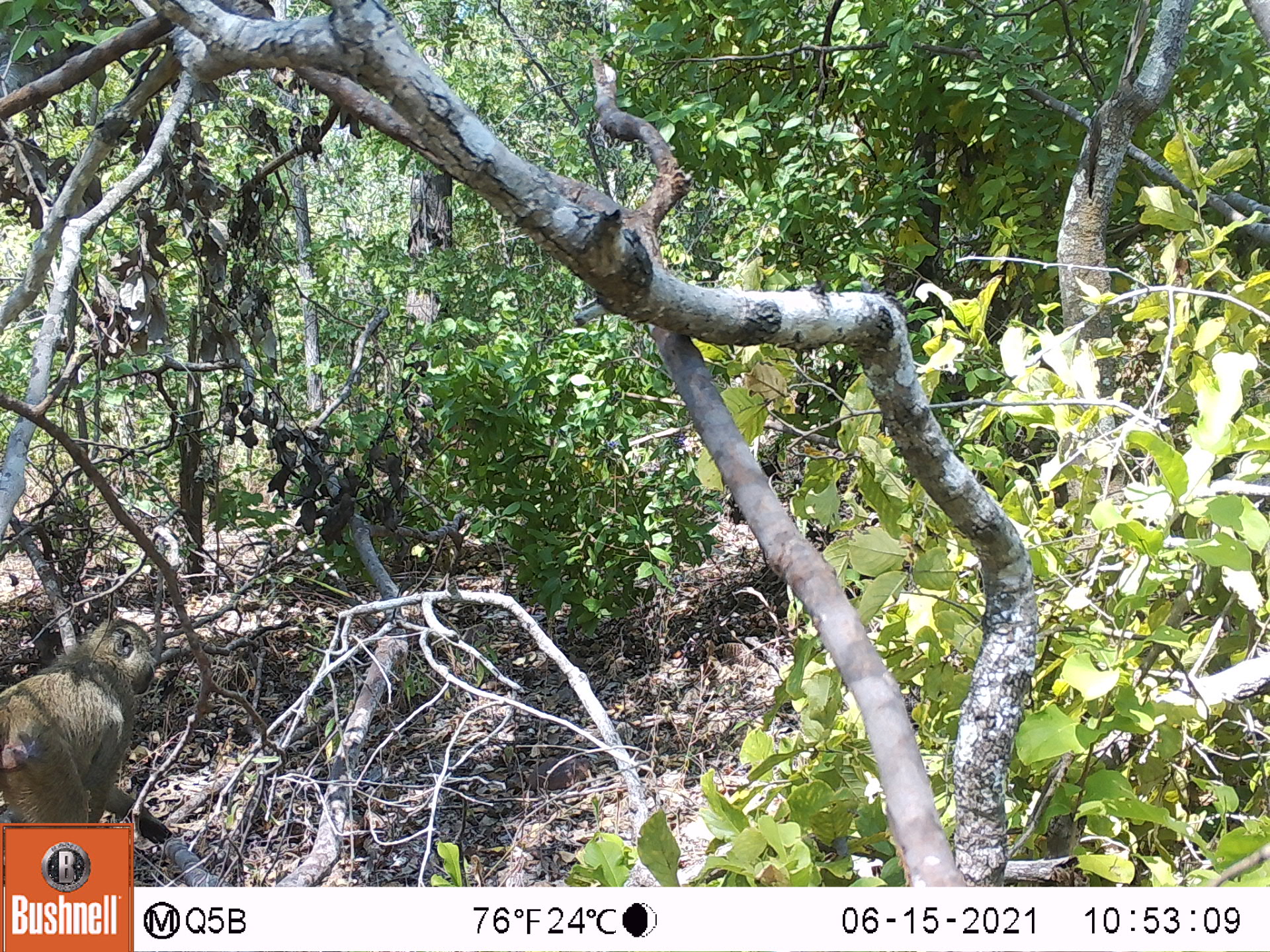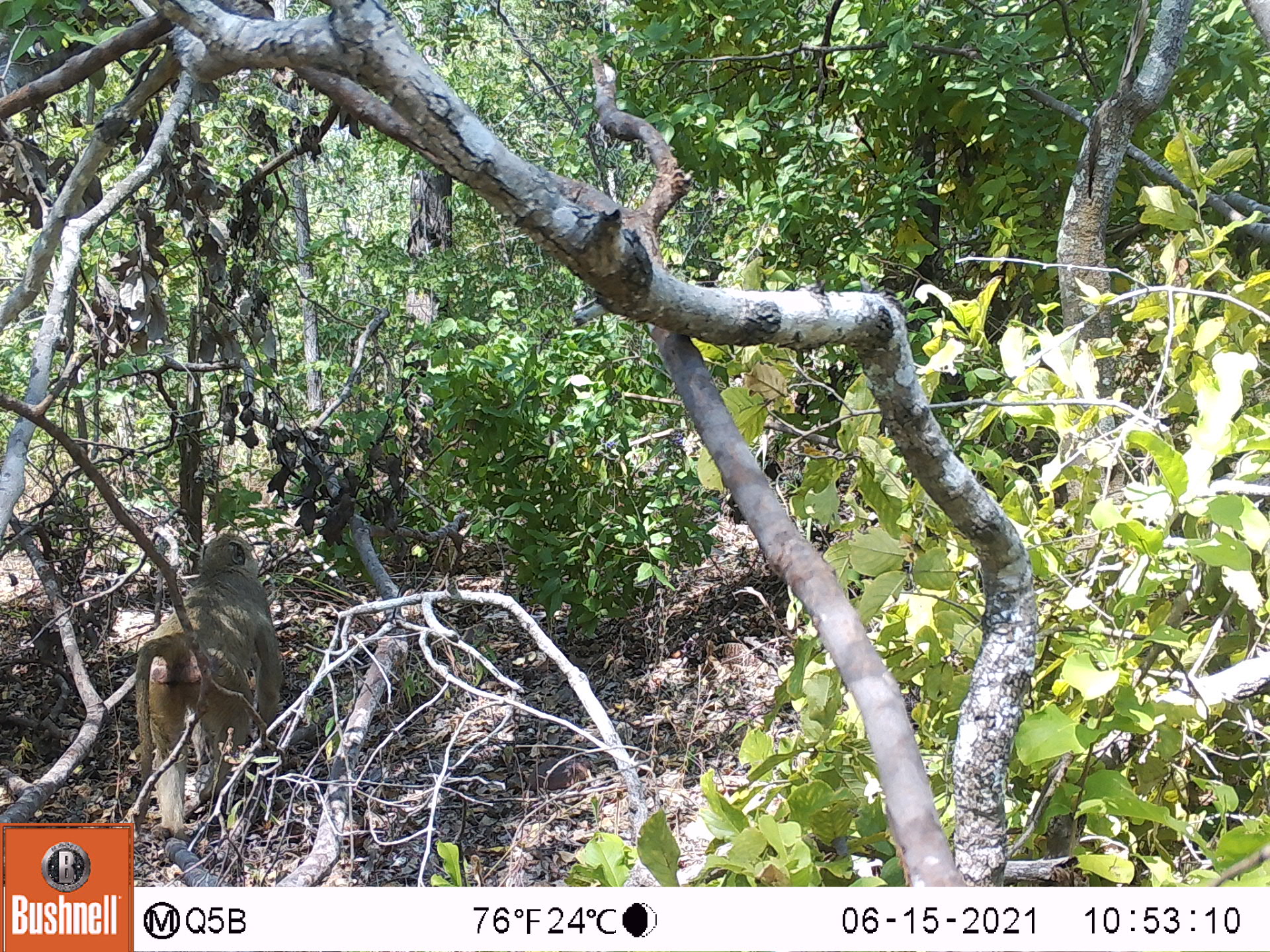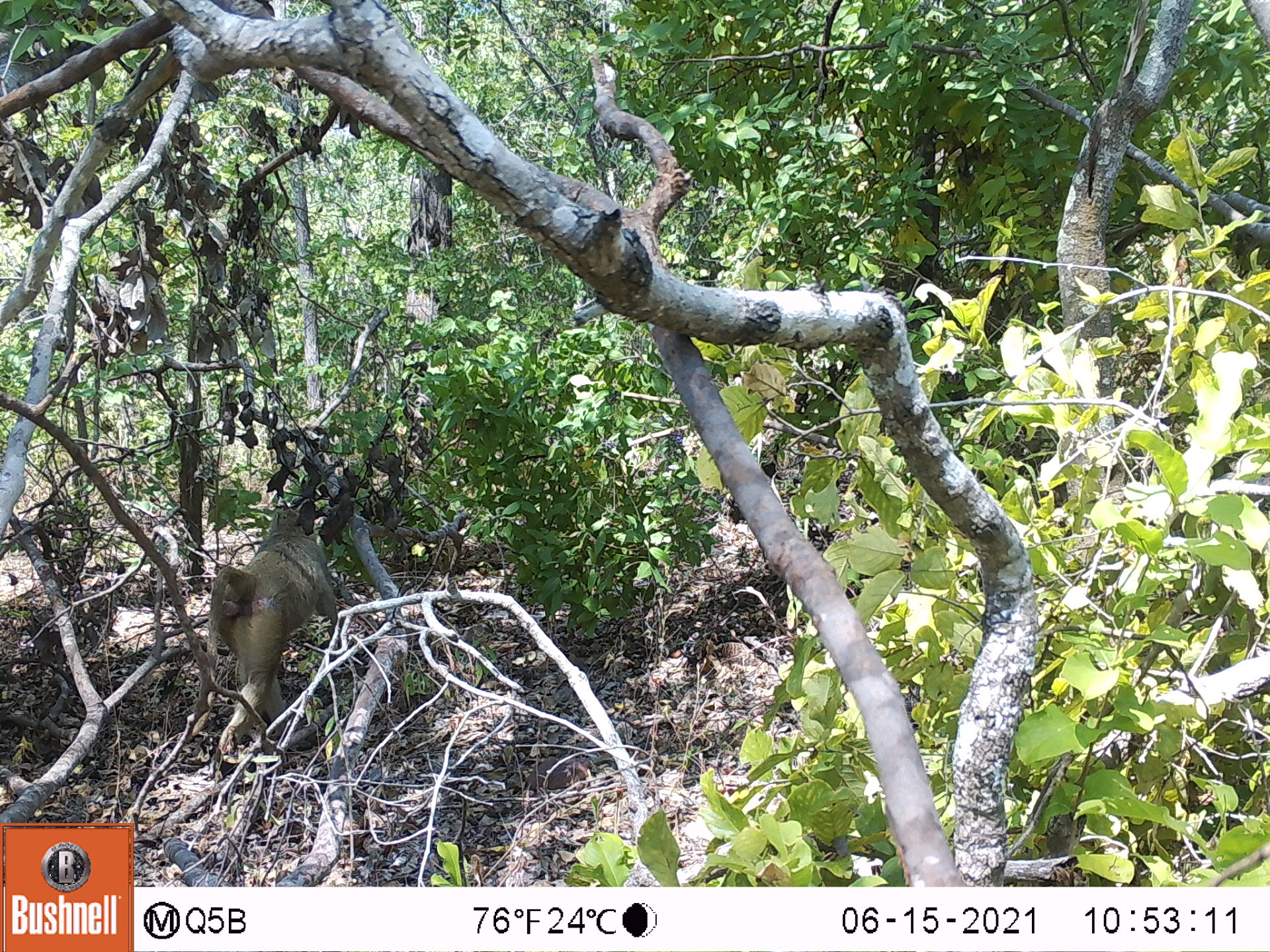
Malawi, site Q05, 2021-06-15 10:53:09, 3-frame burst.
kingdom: Animalia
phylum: Chordata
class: Mammalia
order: Primates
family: Cercopithecidae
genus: Papio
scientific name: Papio cynocephalus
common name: yellow baboon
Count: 1.